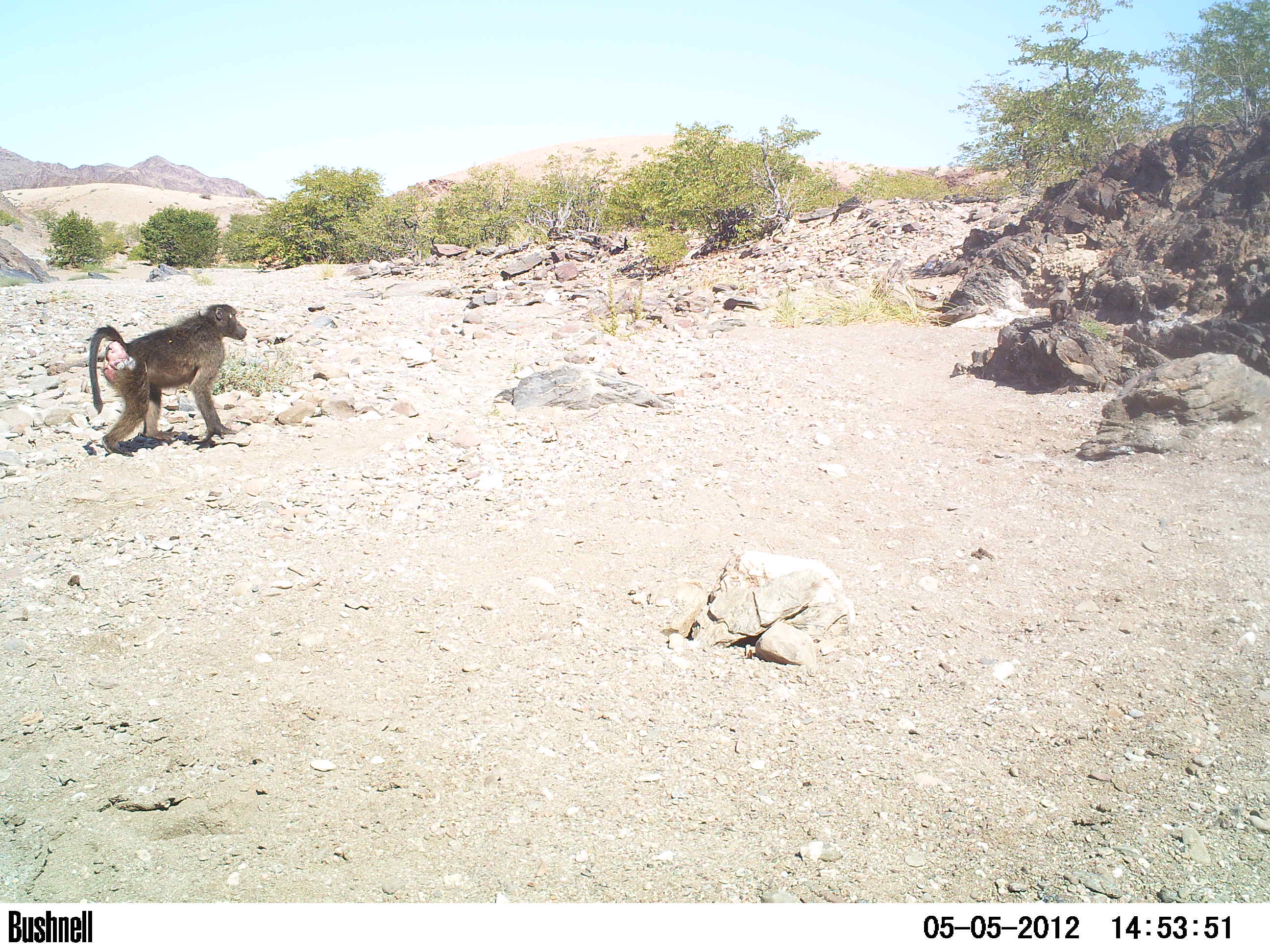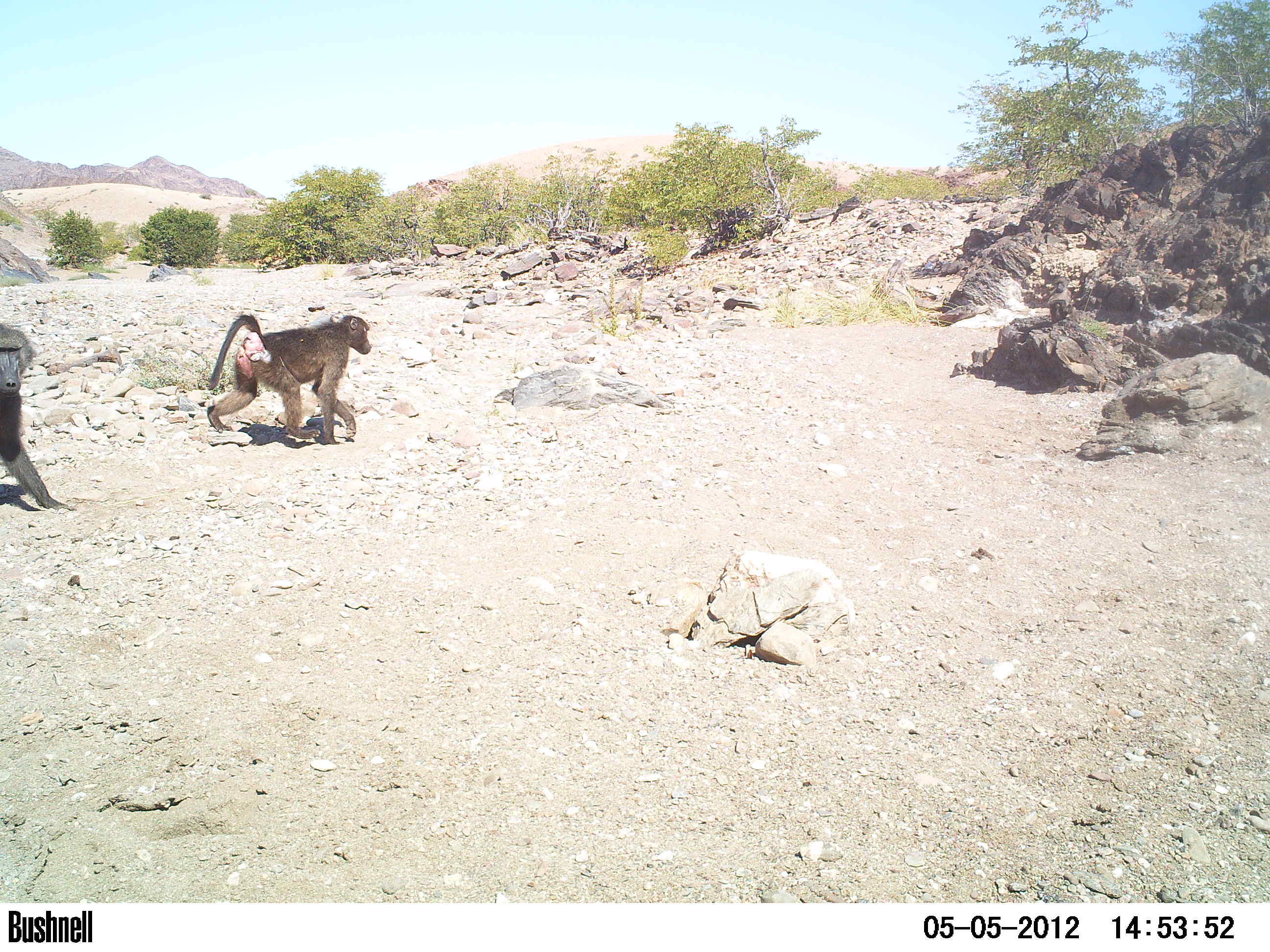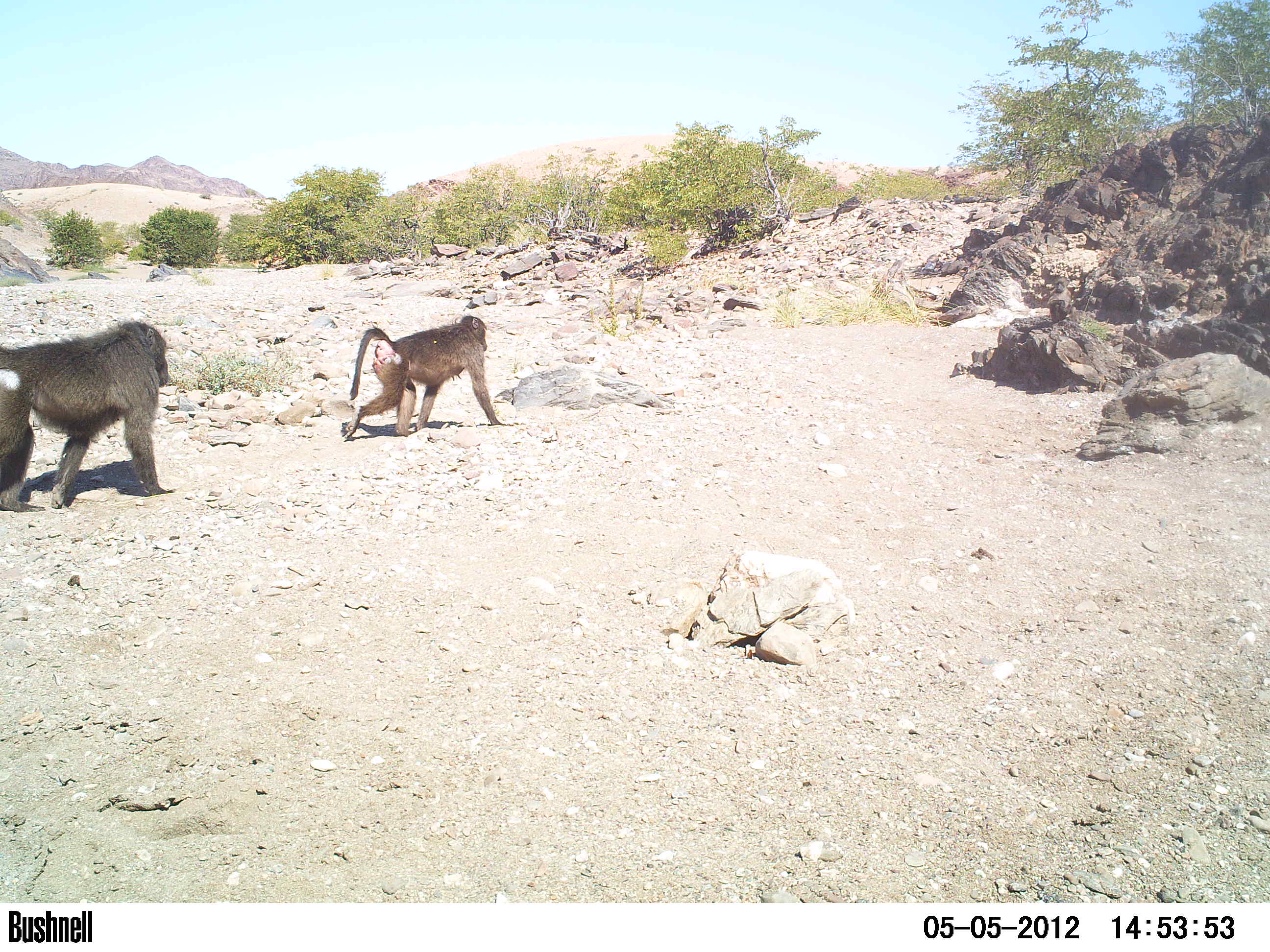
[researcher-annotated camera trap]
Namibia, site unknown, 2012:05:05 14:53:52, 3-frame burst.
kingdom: Animalia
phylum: Chordata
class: Mammalia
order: Primates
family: Cercopithecidae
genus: Papio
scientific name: Papio anubis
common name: olive baboon